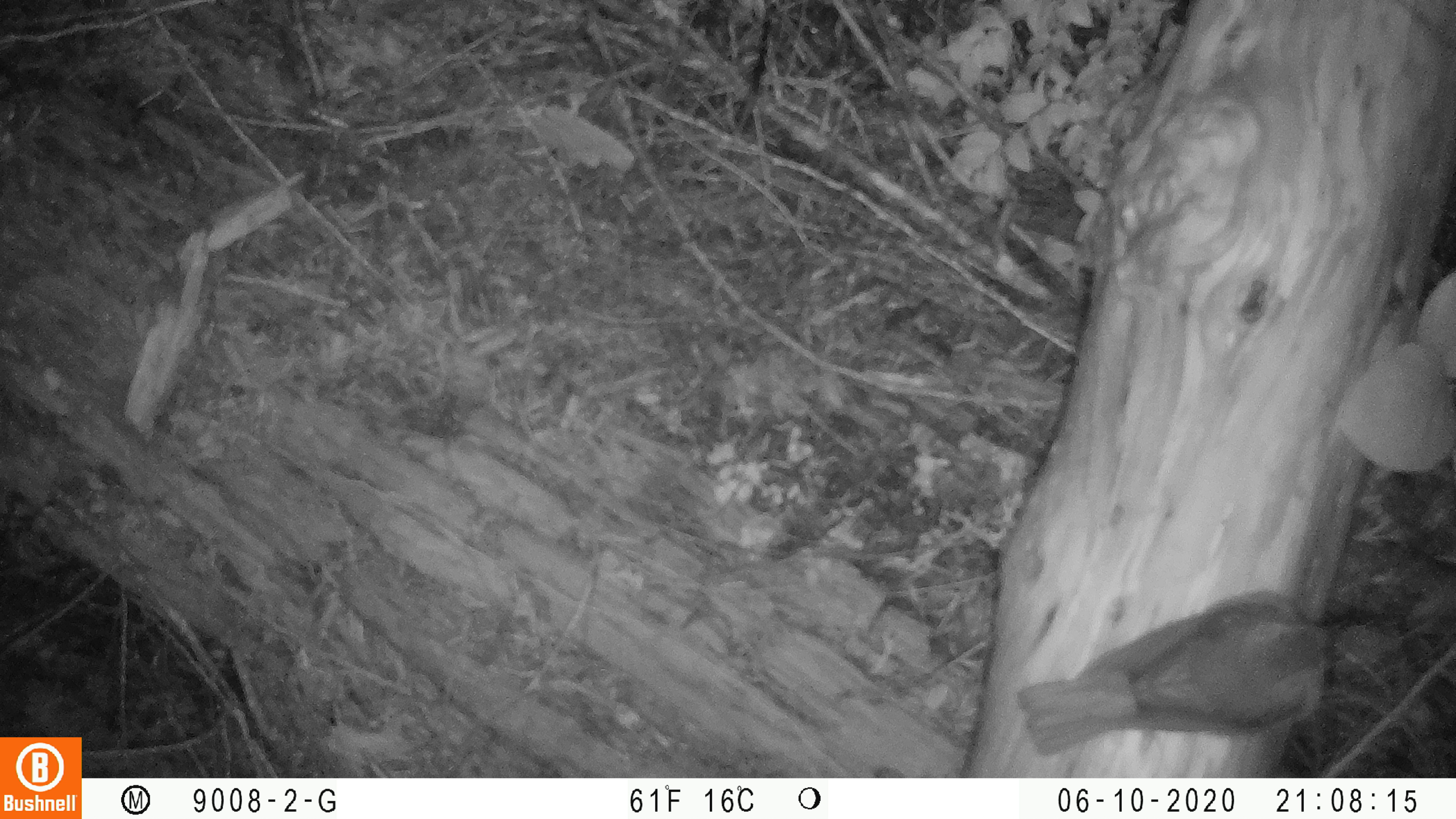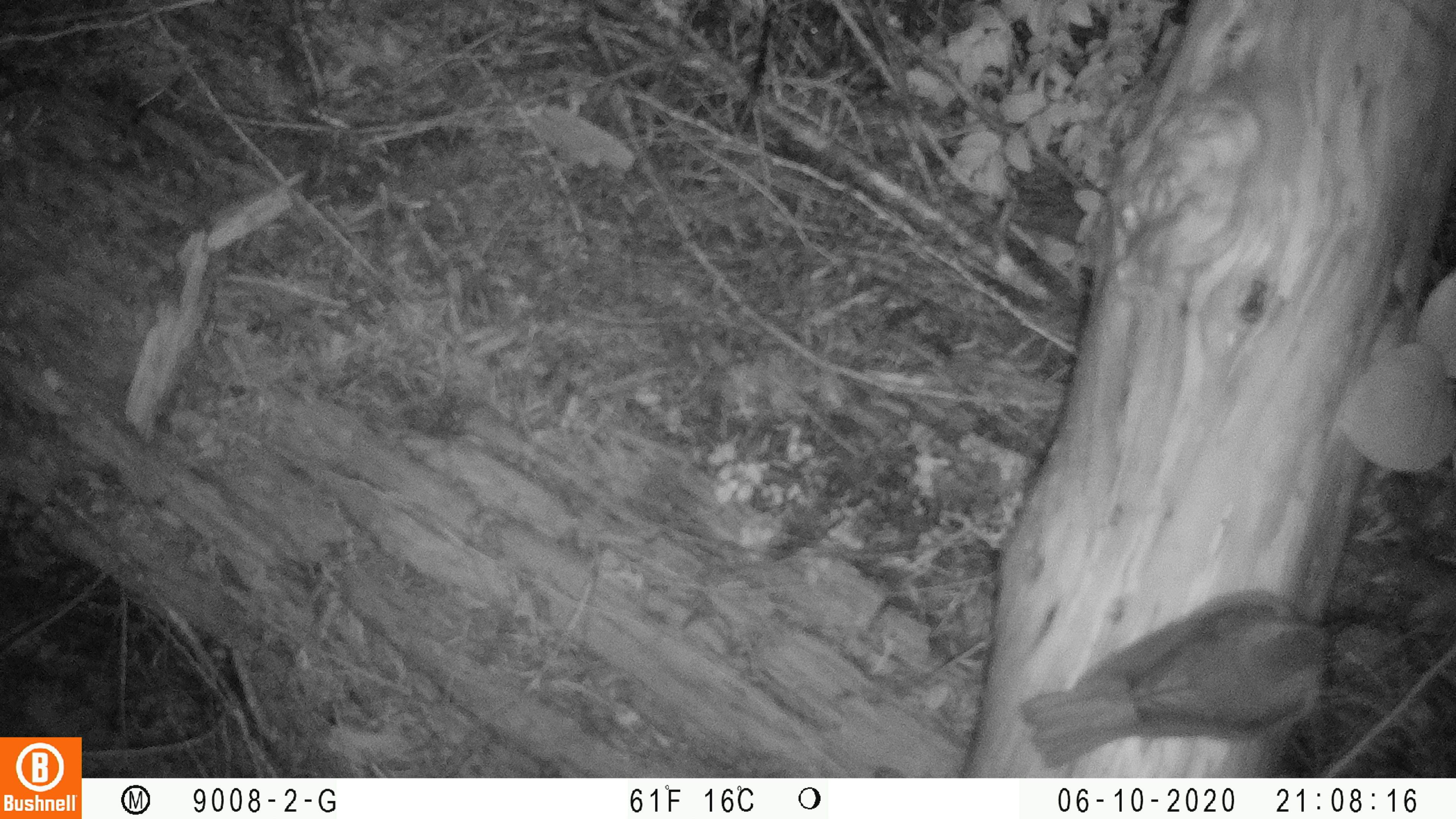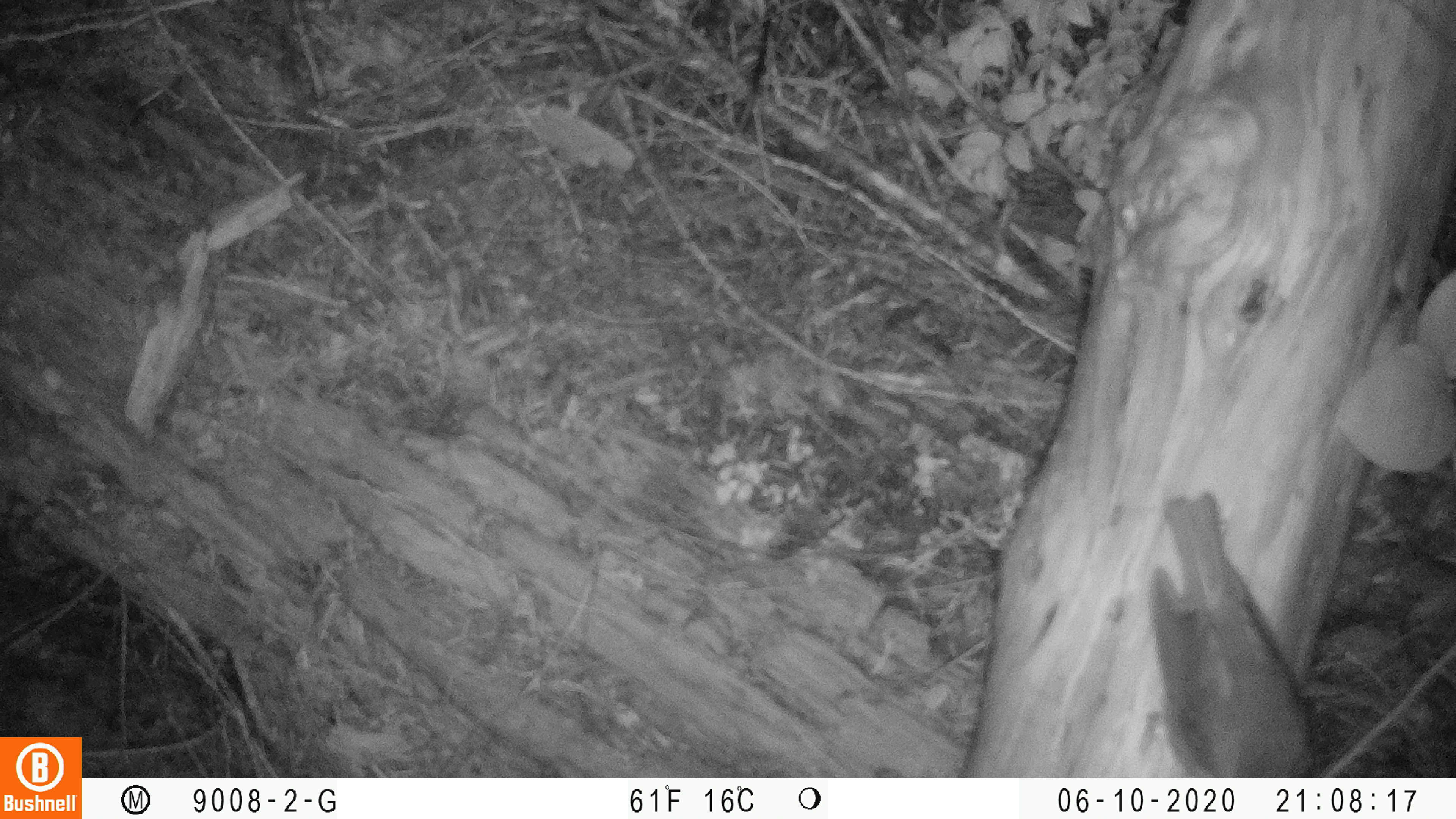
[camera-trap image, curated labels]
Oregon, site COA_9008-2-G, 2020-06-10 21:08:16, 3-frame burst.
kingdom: Animalia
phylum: Chordata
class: Aves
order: Passeriformes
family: Turdidae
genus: Catharus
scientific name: Catharus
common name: brown thrushes and nightingale-thrushes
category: catharus species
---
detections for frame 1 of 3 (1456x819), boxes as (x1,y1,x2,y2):
catharus species: (1011,586,1358,767)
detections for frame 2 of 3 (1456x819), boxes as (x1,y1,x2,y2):
catharus species: (1007,586,1353,770)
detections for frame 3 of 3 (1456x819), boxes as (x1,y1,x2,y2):
catharus species: (1123,493,1333,772)